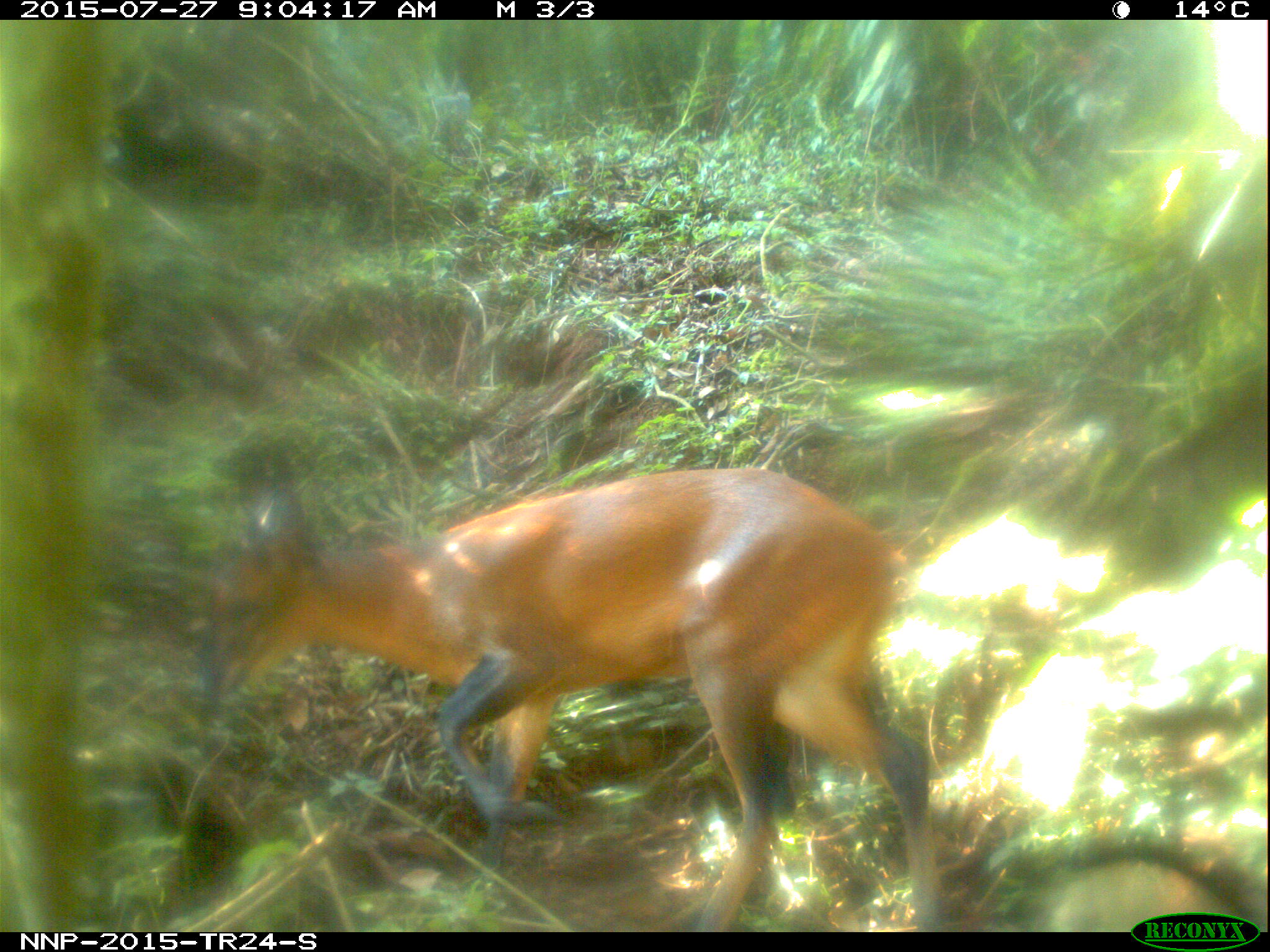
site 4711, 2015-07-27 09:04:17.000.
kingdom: Animalia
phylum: Chordata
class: Mammalia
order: Artiodactyla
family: Bovidae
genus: Cephalophus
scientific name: Cephalophus nigrifrons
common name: black-fronted duiker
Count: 1.